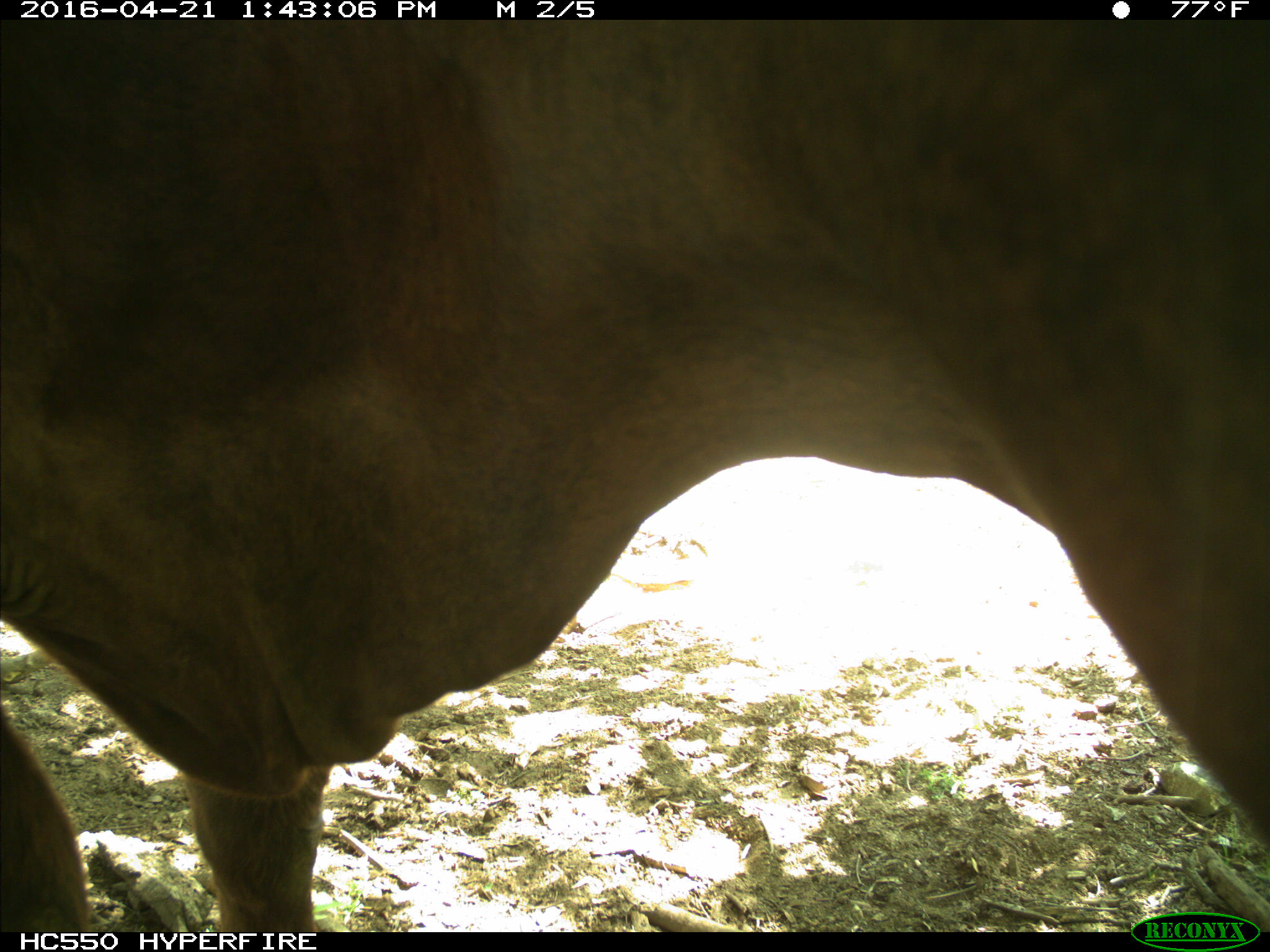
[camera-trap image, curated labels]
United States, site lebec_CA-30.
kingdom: Animalia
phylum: Chordata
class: Mammalia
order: Artiodactyla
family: Bovidae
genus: Bos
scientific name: Bos taurus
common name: domestic cow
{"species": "Bos taurus (domestic cow)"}